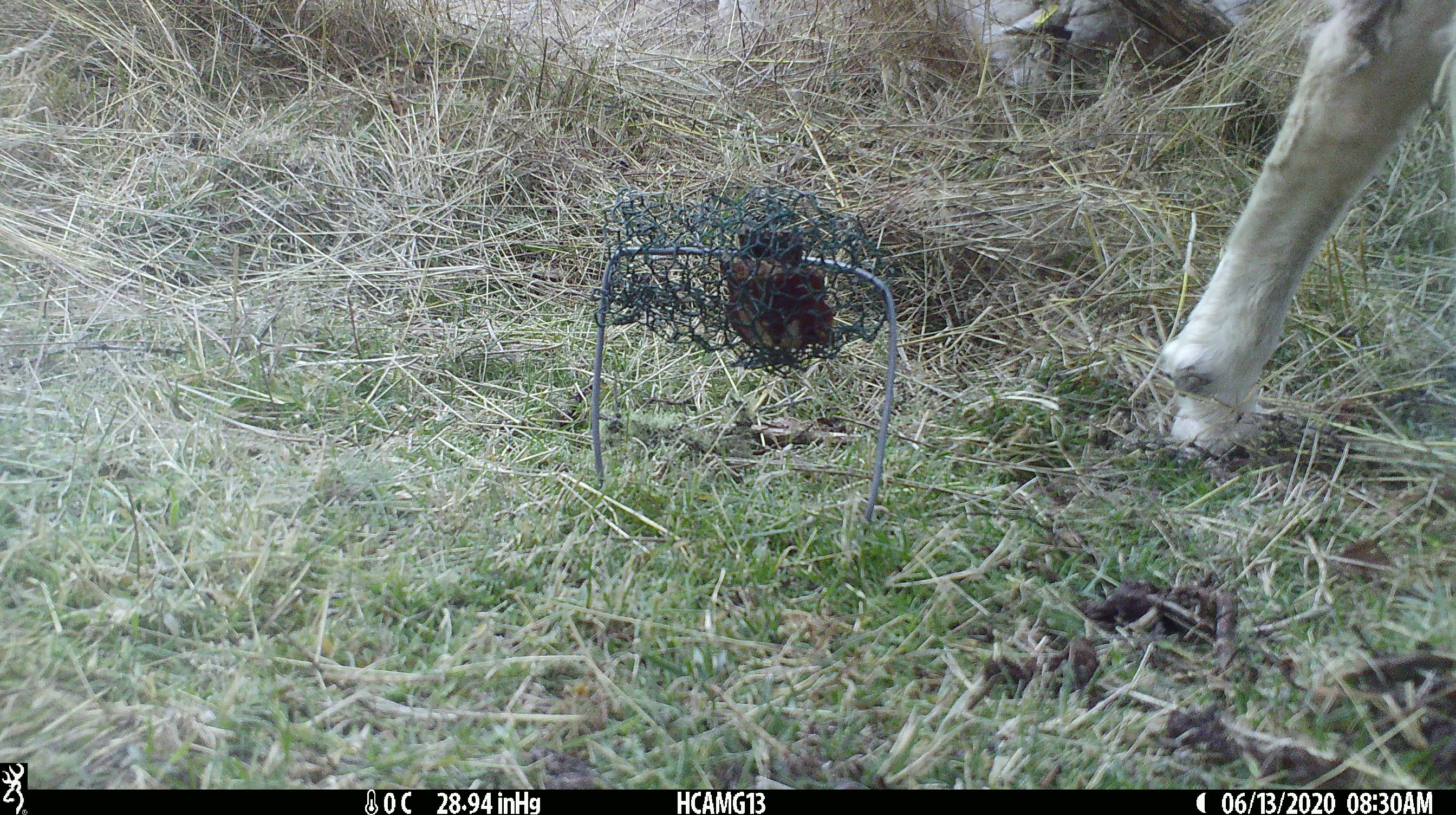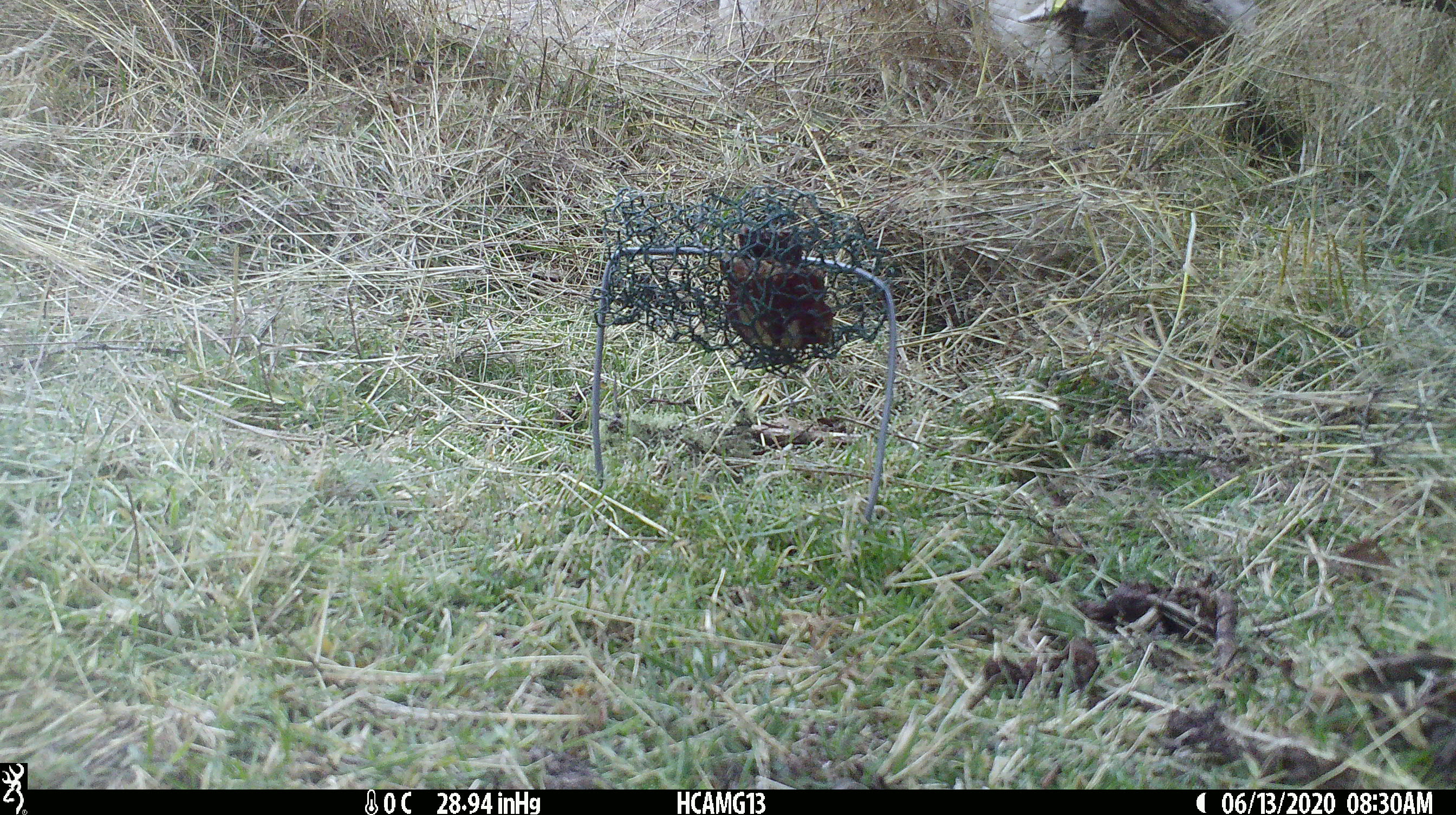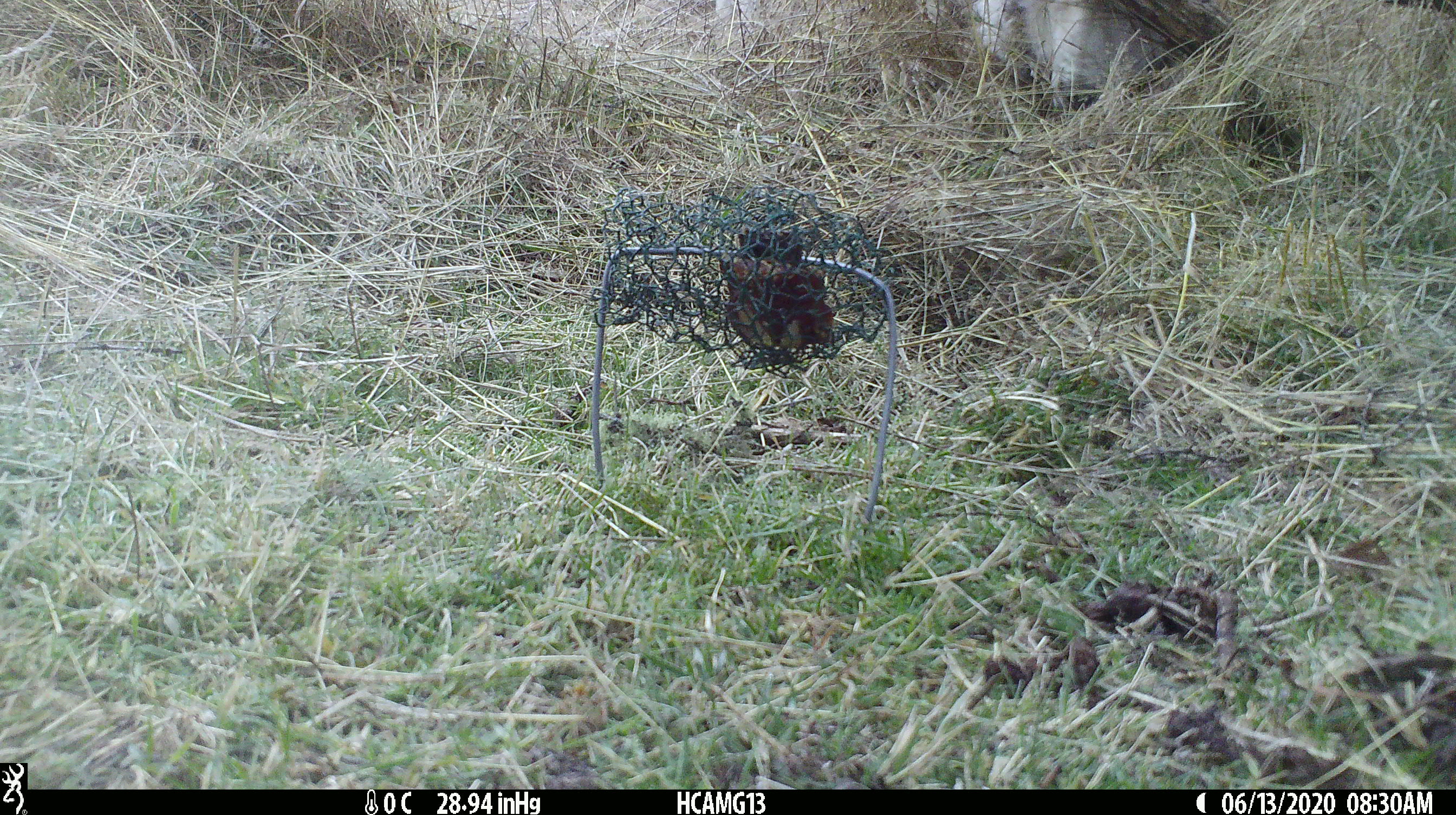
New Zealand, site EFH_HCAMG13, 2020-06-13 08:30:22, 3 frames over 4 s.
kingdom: Animalia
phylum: Chordata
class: Mammalia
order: Artiodactyla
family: Bovidae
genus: Ovis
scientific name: Ovis aries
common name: domestic sheep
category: sheep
Sheep (domestic sheep) (Ovis aries).